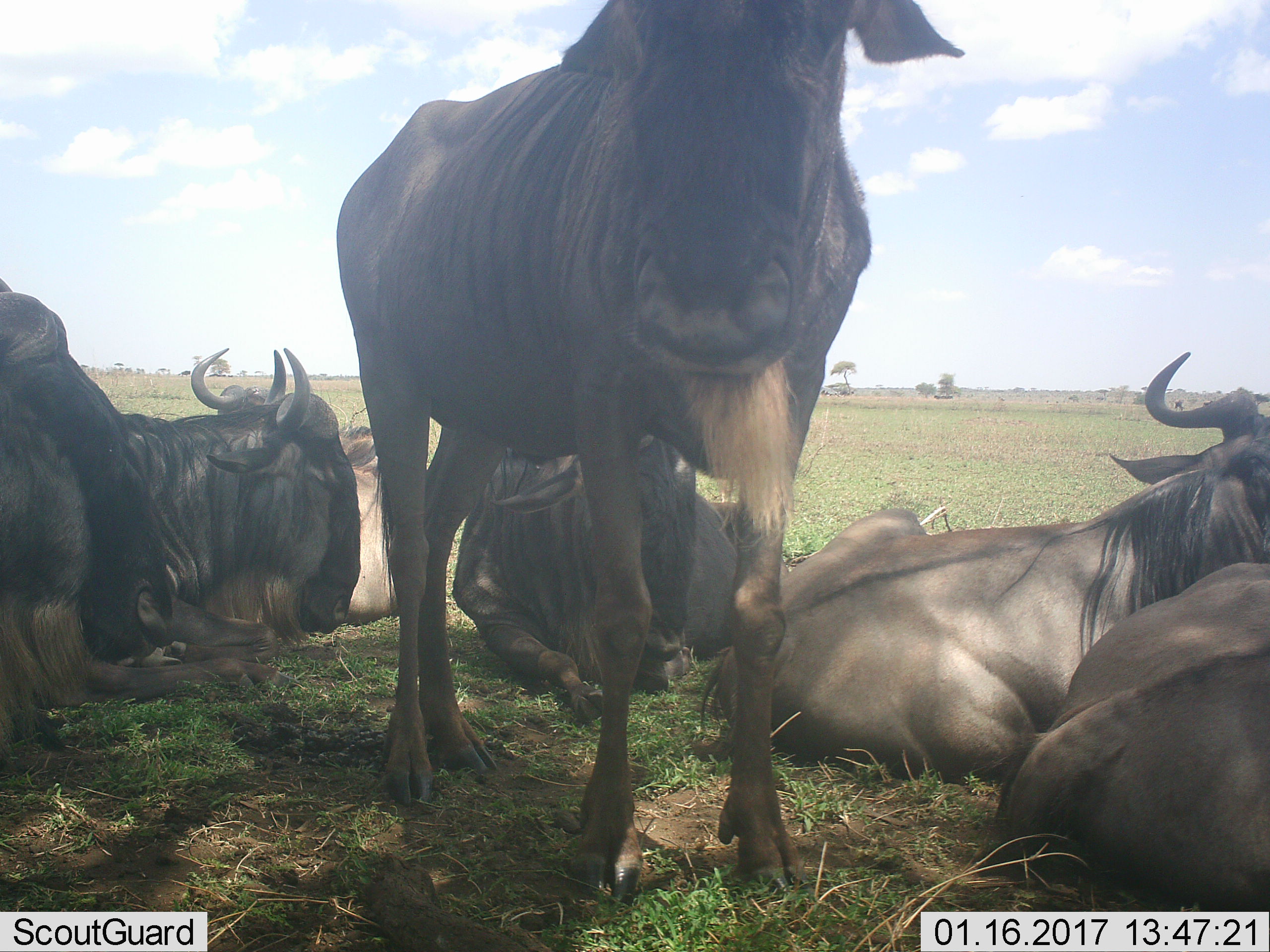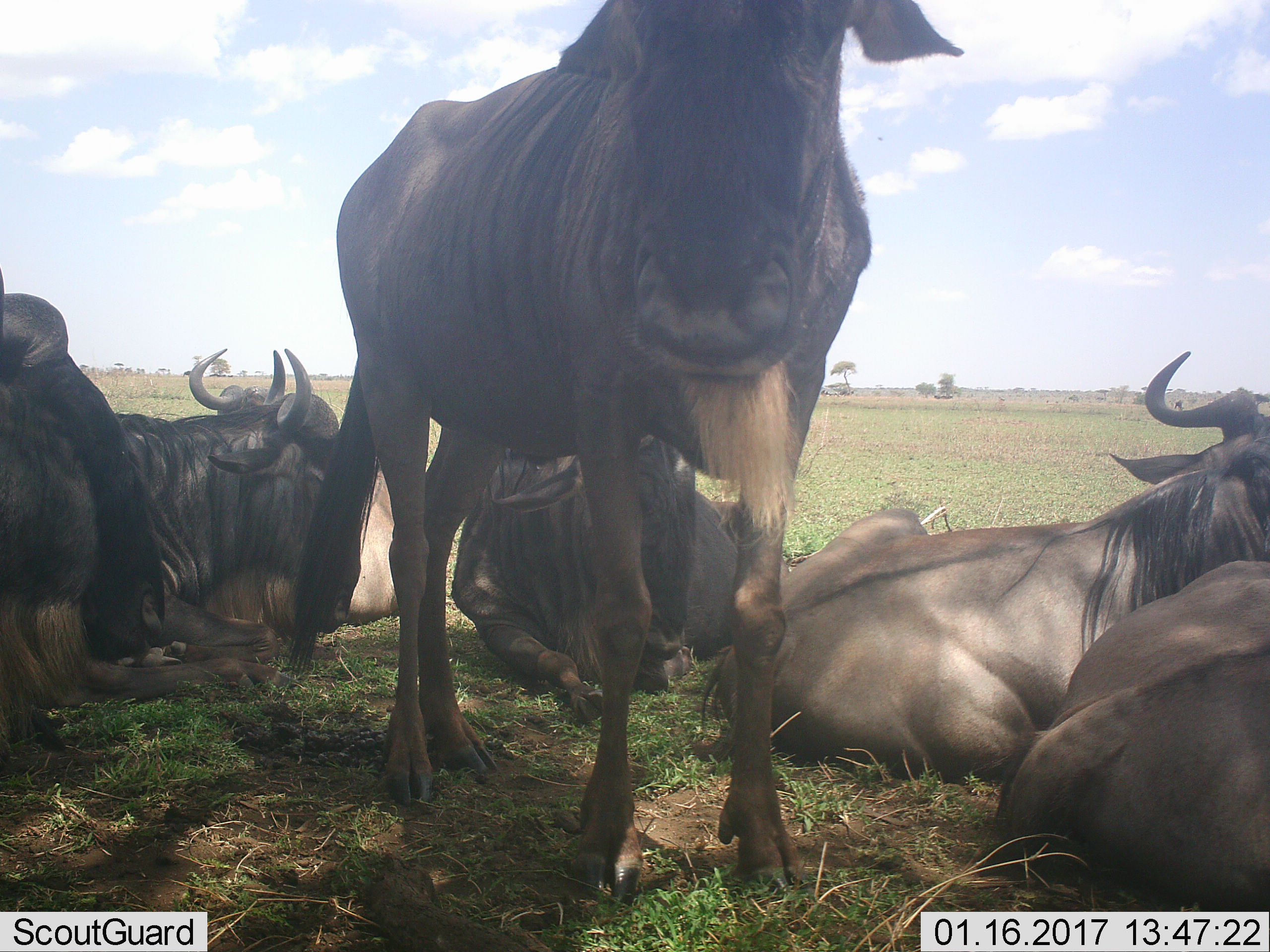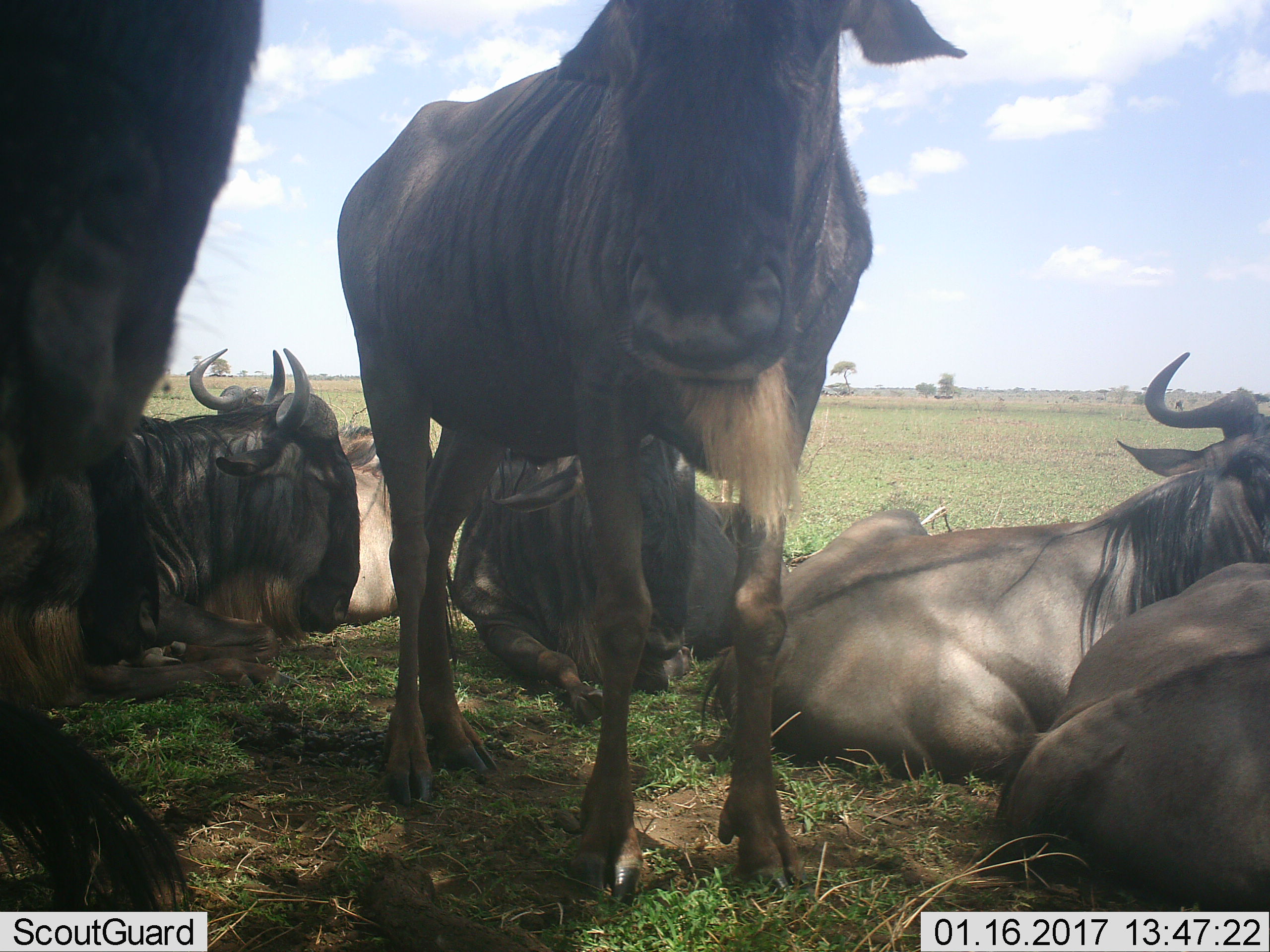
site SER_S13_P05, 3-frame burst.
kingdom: Animalia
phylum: Chordata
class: Mammalia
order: Artiodactyla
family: Bovidae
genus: Connochaetes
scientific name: Connochaetes taurinus taurinus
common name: blue wildebeest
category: wildebeestblue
Wildebeestblue (blue wildebeest) (Connochaetes taurinus taurinus), count 7. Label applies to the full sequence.